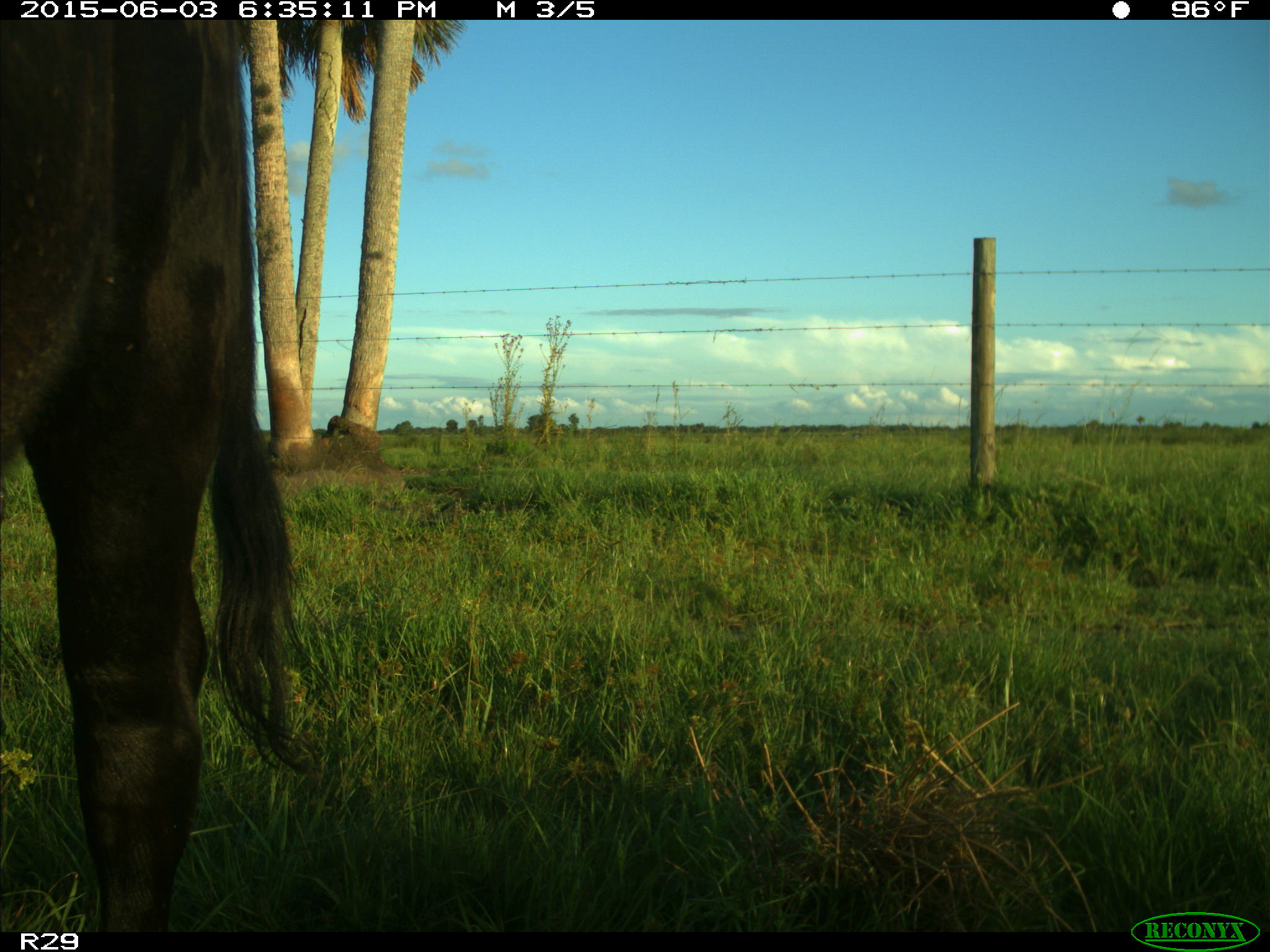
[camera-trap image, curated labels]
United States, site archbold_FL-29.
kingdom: Animalia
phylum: Chordata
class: Mammalia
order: Artiodactyla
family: Bovidae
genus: Bos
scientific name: Bos taurus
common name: domestic cow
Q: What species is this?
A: Bos taurus (domestic cow).